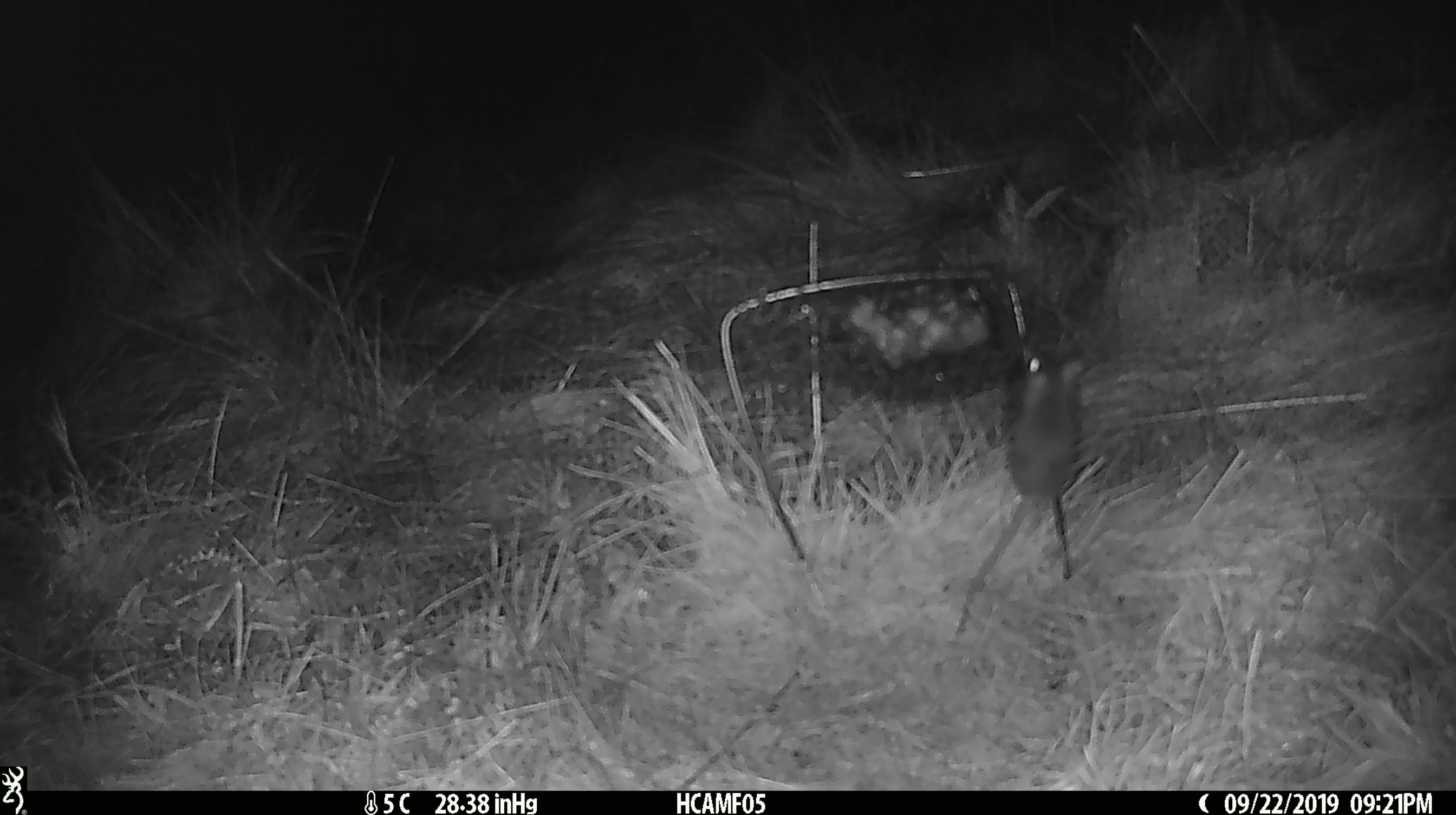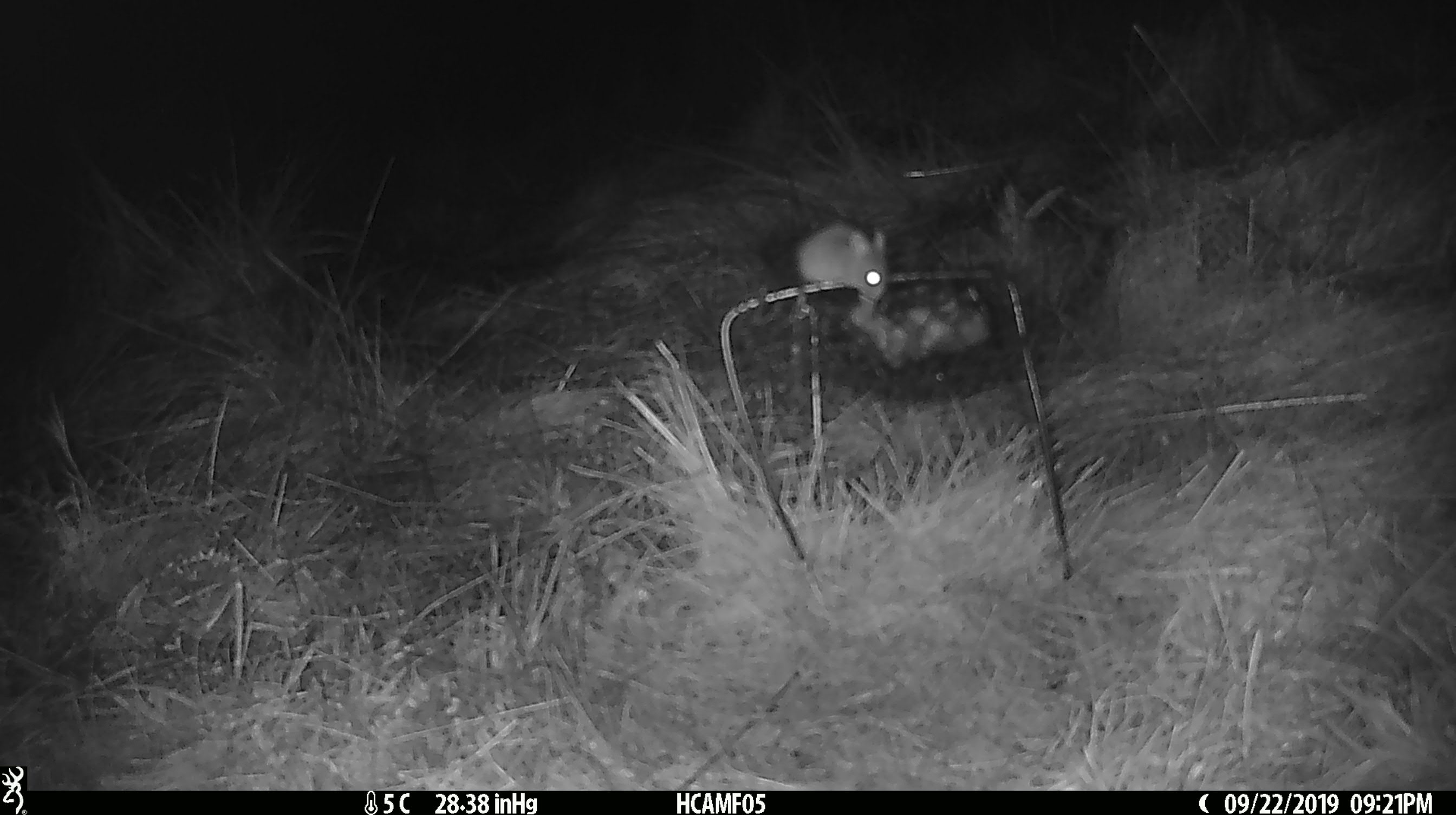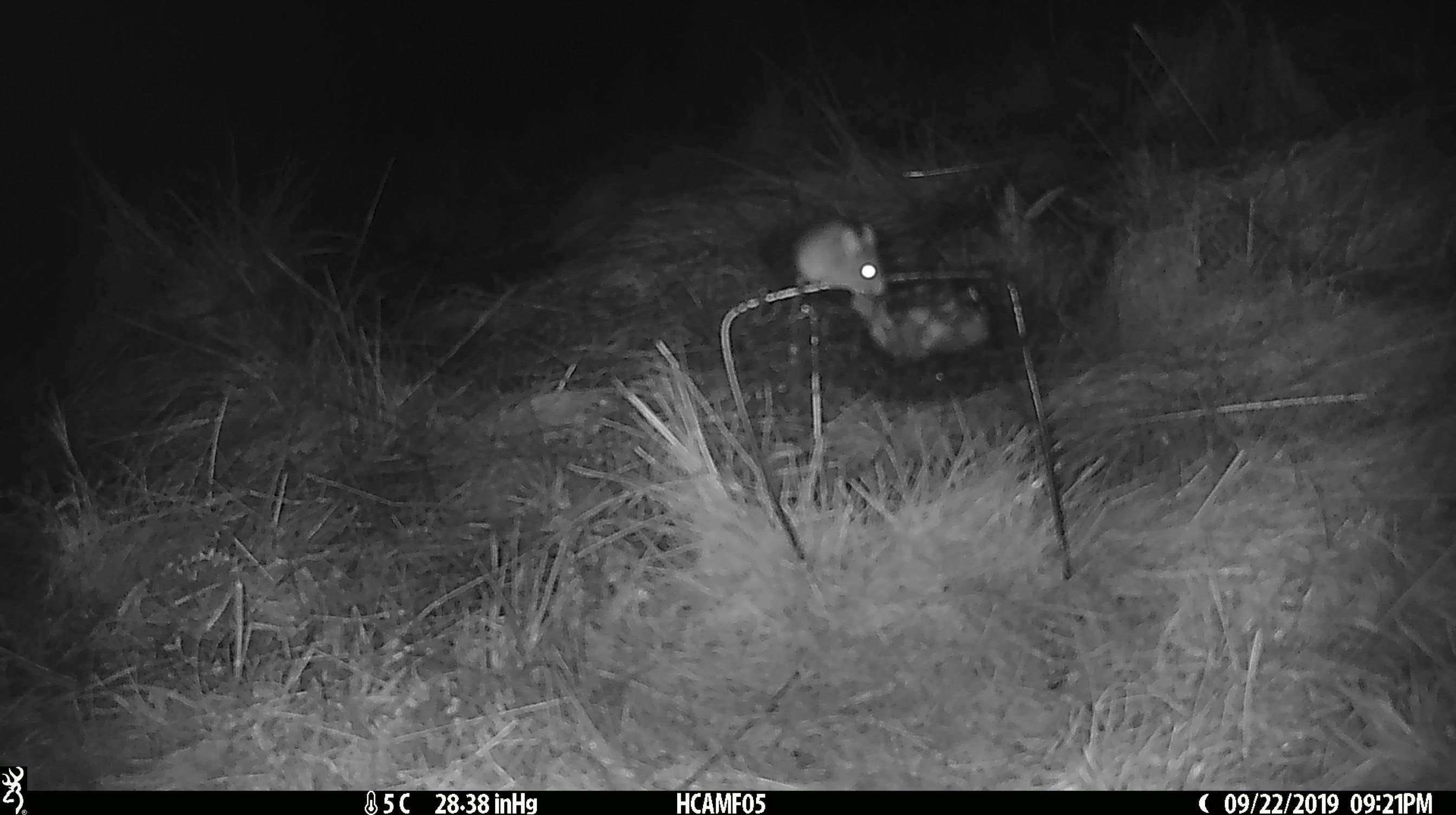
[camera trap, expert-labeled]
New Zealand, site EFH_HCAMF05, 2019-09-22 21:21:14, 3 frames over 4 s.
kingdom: Animalia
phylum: Chordata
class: Mammalia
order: Rodentia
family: Muridae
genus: Mus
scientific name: Mus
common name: mouse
Mouse (Mus).